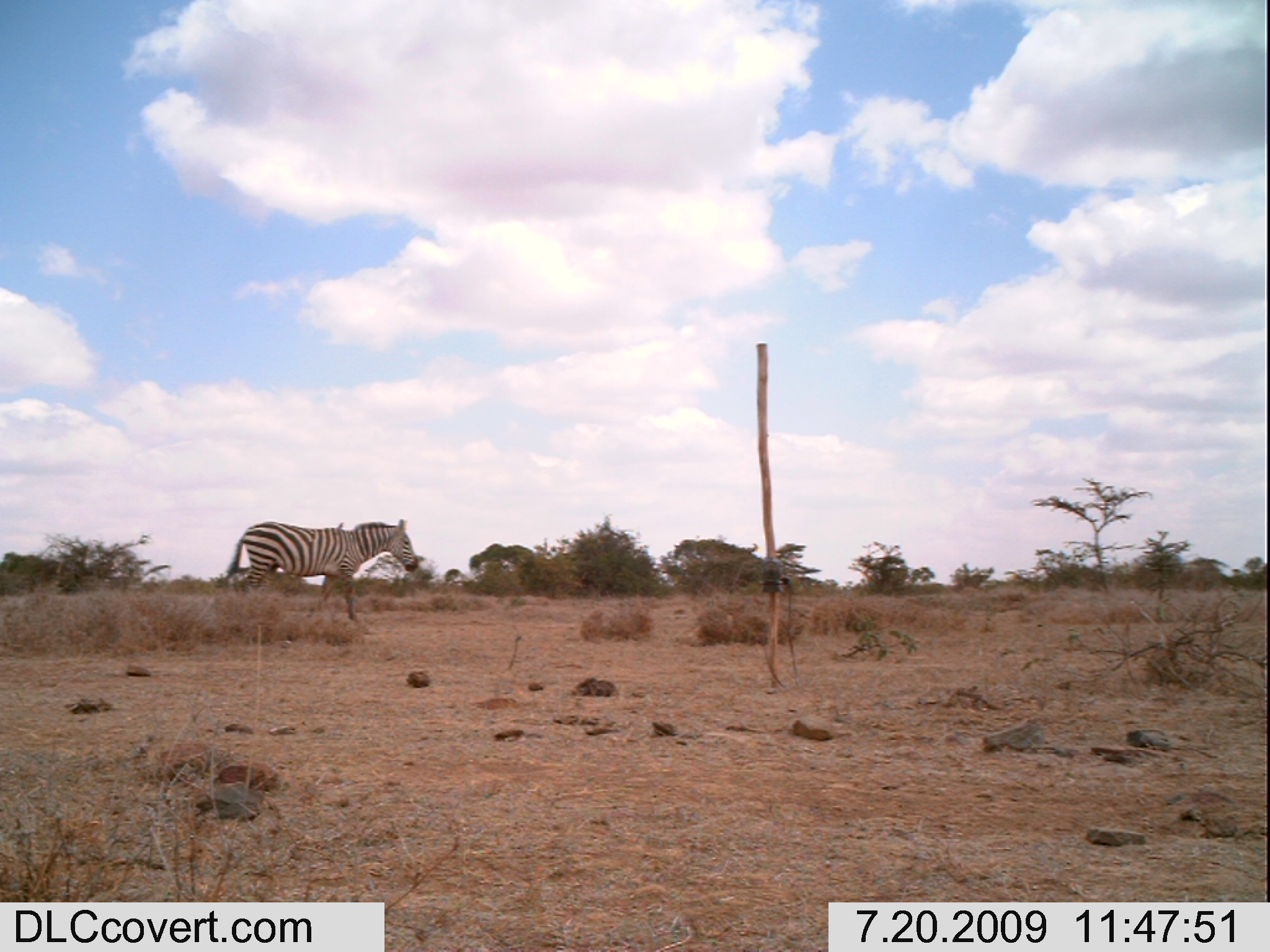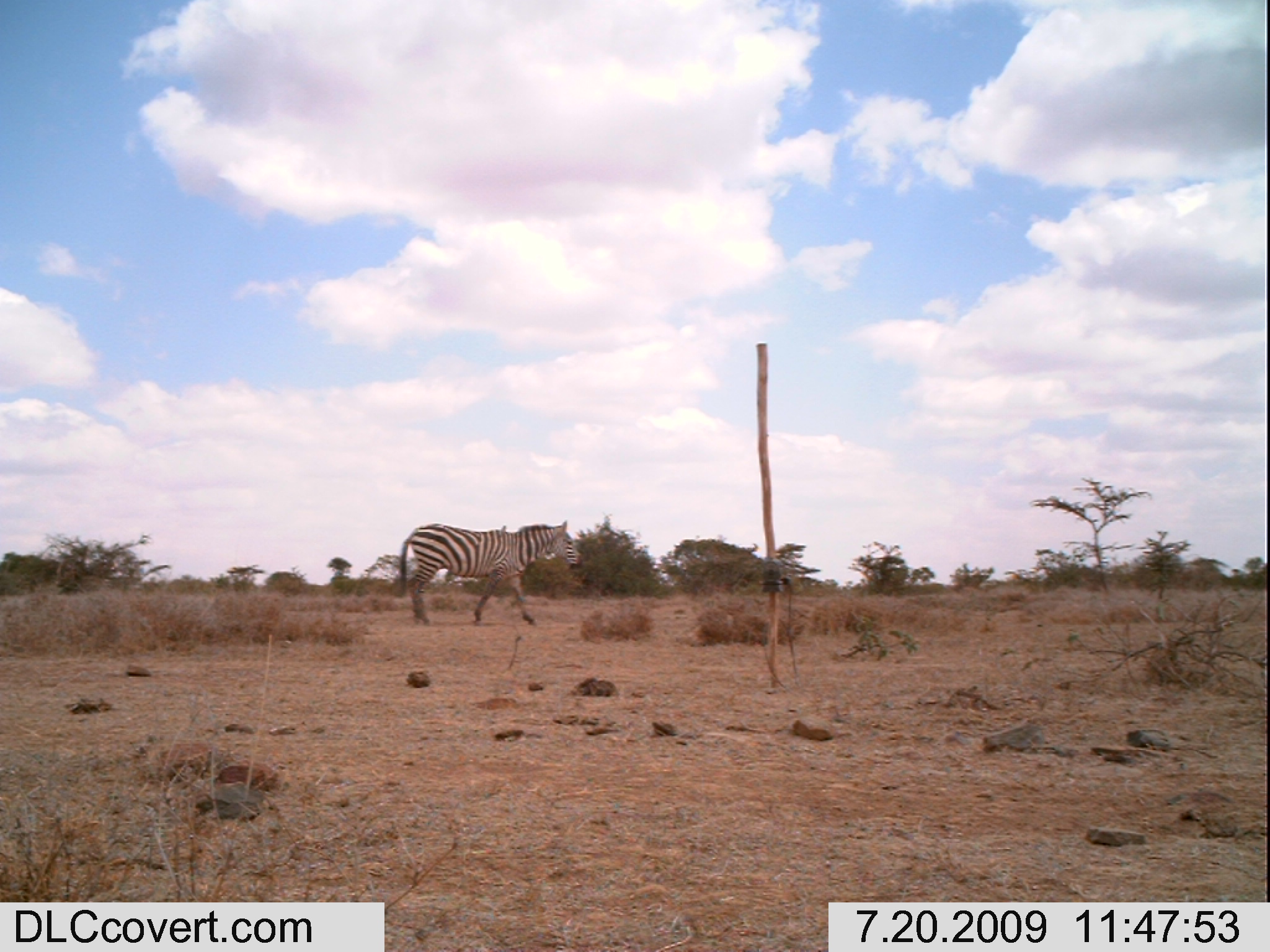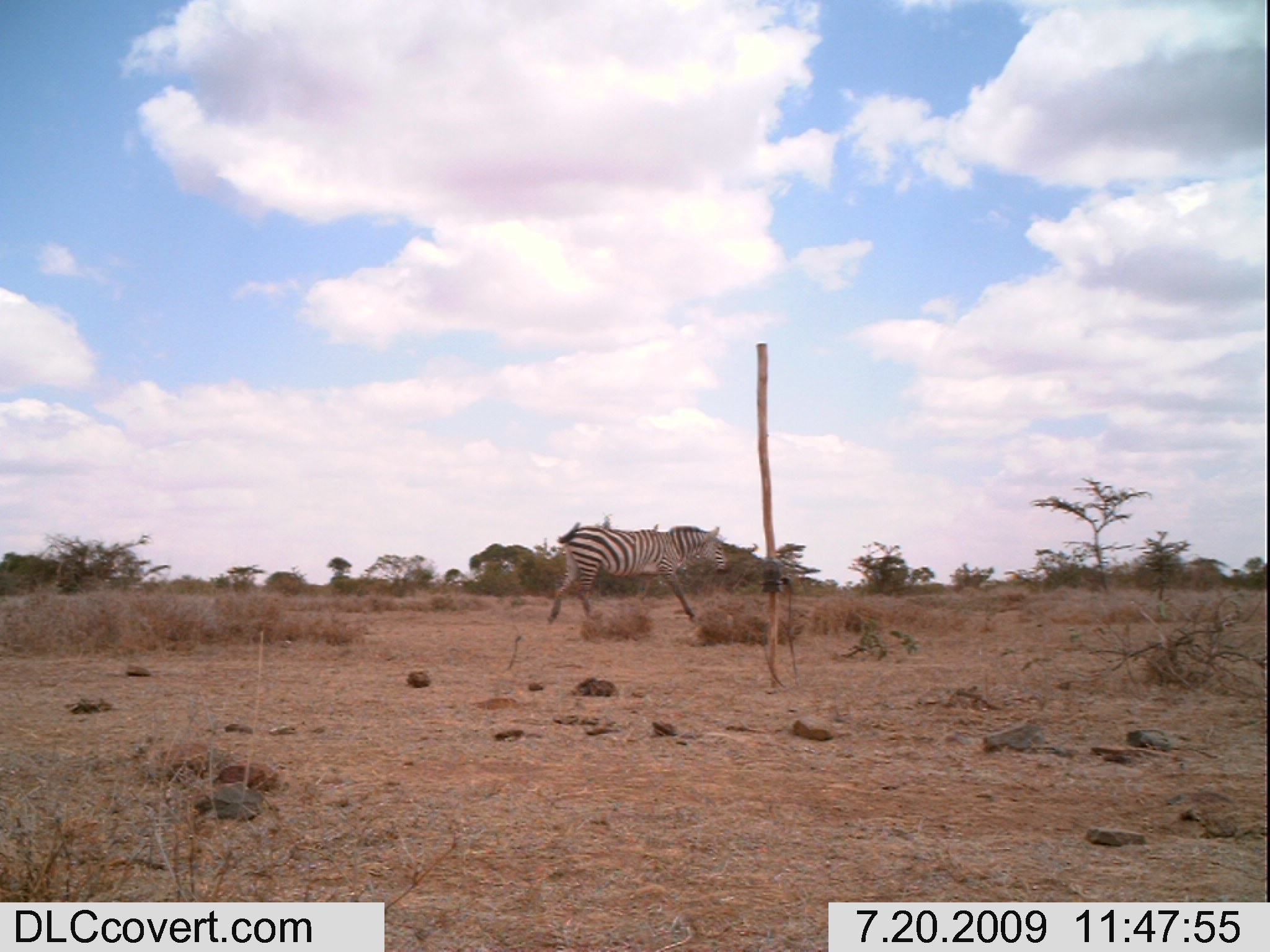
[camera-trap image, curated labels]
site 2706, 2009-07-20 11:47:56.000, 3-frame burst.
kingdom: Animalia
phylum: Chordata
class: Mammalia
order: Perissodactyla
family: Equidae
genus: Equus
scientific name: Equus quagga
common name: plains zebra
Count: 1.